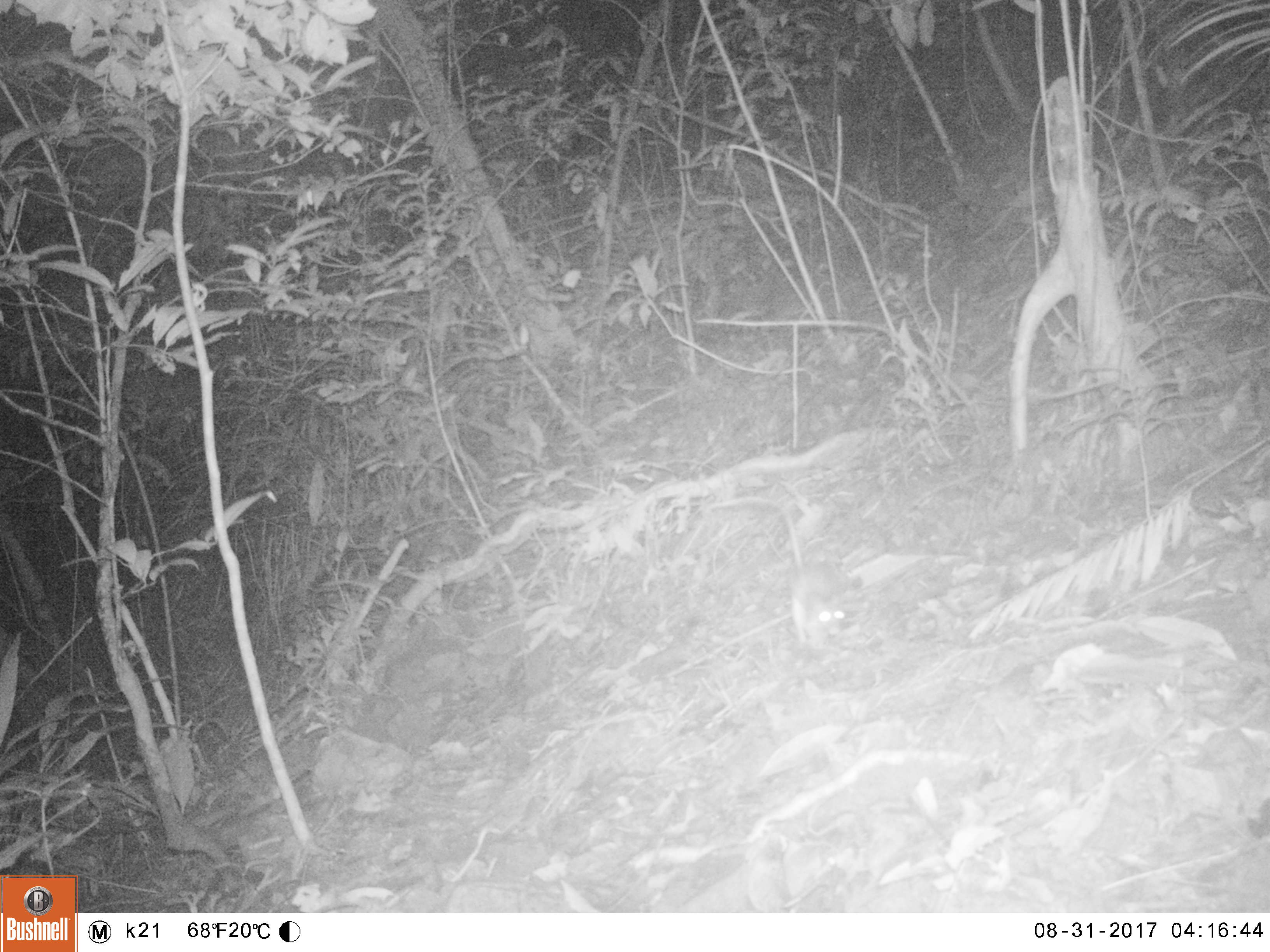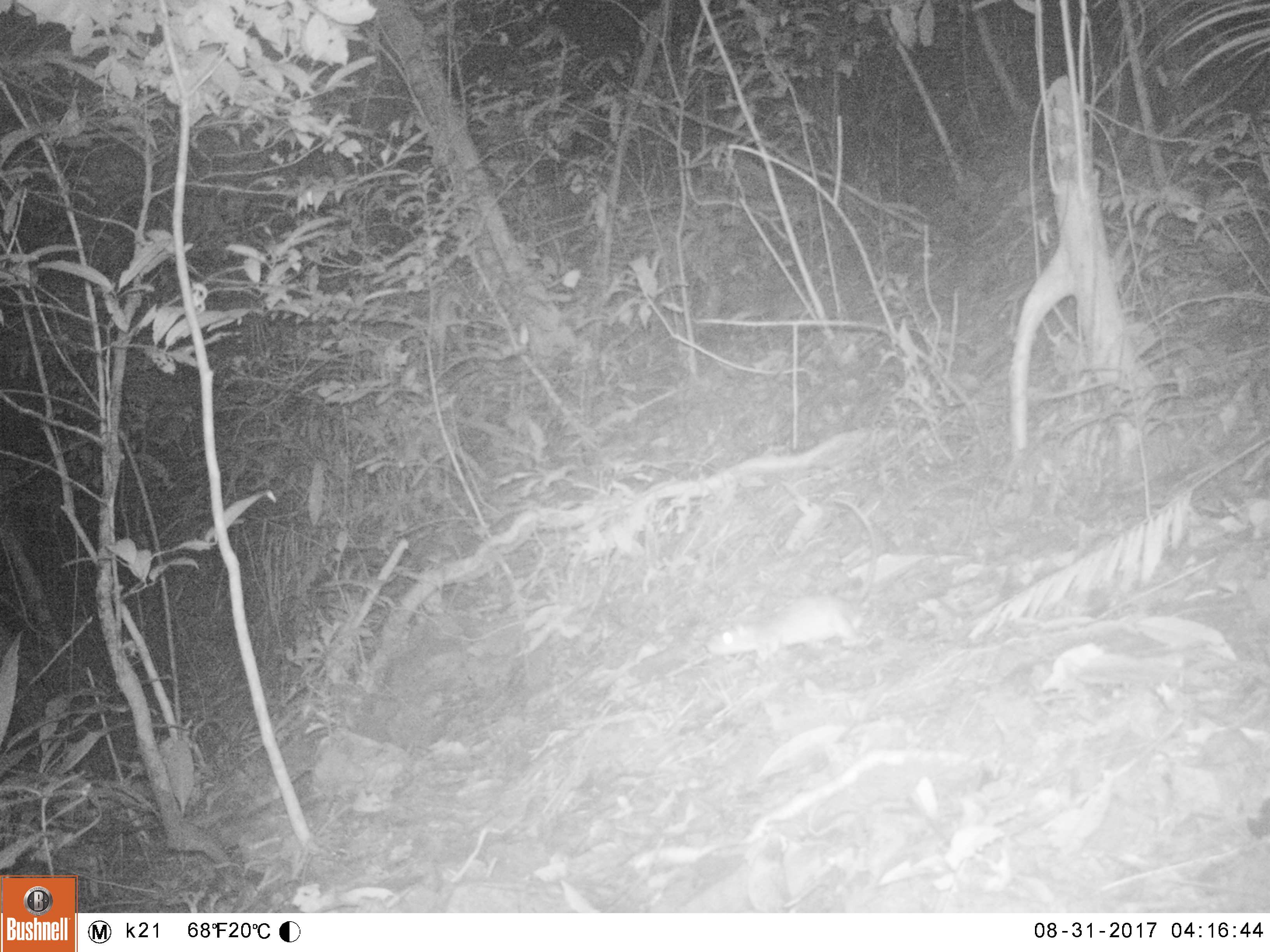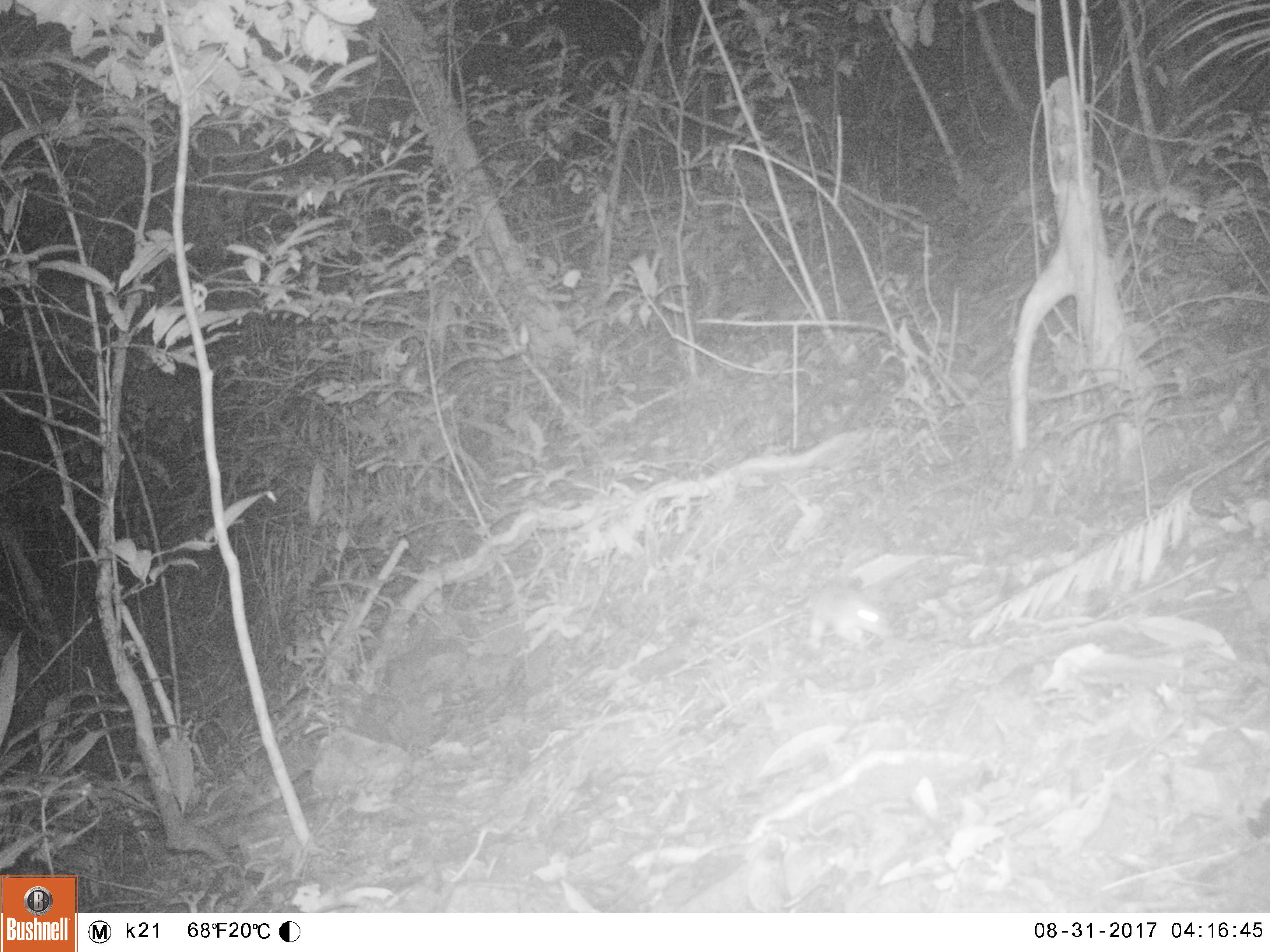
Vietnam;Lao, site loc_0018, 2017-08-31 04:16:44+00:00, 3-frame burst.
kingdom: Animalia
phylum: Chordata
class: Mammalia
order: Rodentia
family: Muridae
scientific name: Muridae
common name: old-world mice and rats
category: unidentified murid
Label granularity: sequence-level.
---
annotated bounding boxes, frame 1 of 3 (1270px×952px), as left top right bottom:
unidentified murid: 704 497 846 645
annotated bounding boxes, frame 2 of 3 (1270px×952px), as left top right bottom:
unidentified murid: 705 497 879 662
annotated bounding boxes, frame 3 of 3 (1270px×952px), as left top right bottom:
unidentified murid: 800 583 893 650